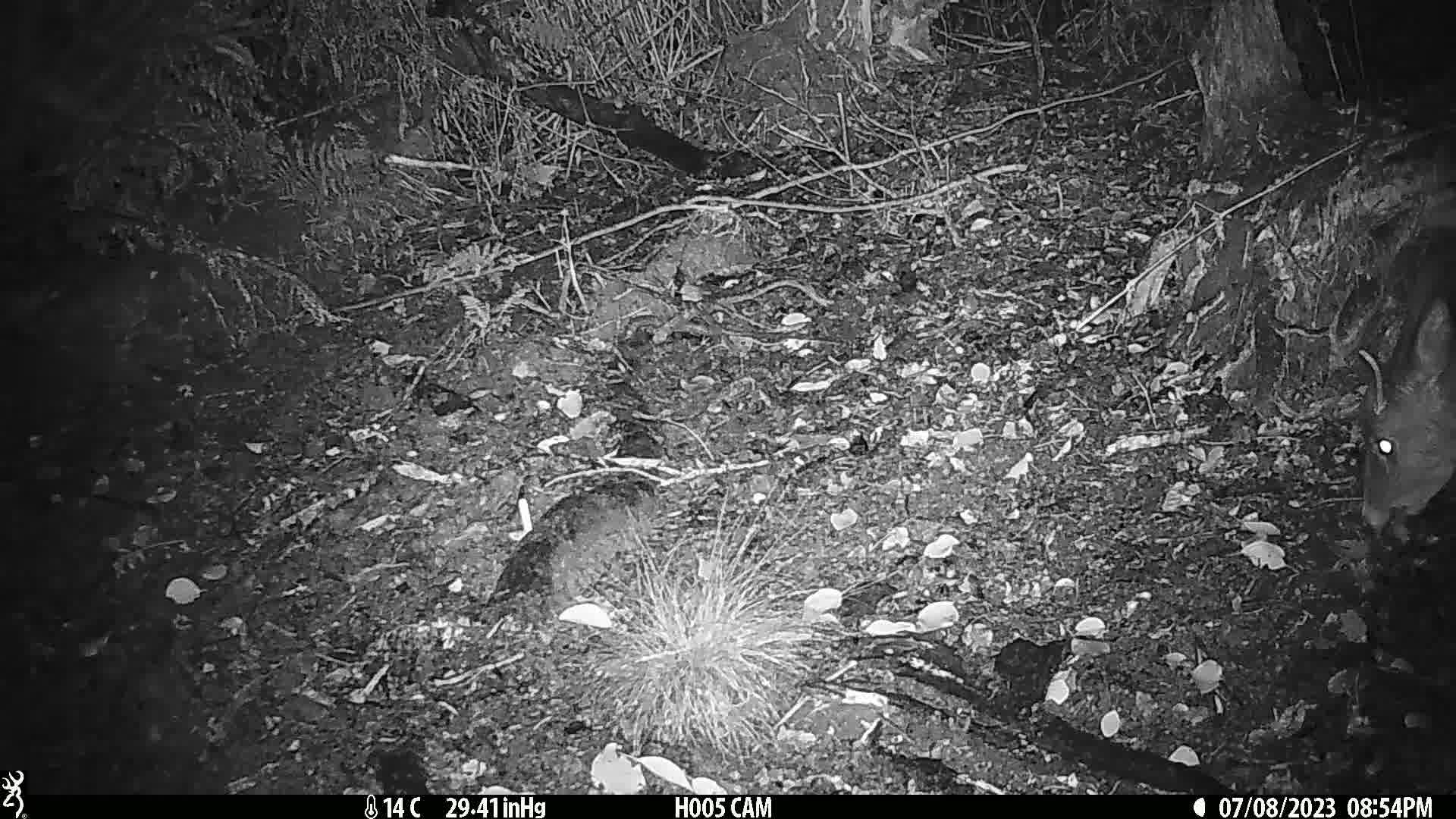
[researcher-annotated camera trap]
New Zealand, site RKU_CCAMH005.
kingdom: Animalia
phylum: Chordata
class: Mammalia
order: Artiodactyla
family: Cervidae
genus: Odocoileus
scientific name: Odocoileus virginianus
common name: white-tailed deer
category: white tailed deer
White tailed deer (white-tailed deer) (Odocoileus virginianus).